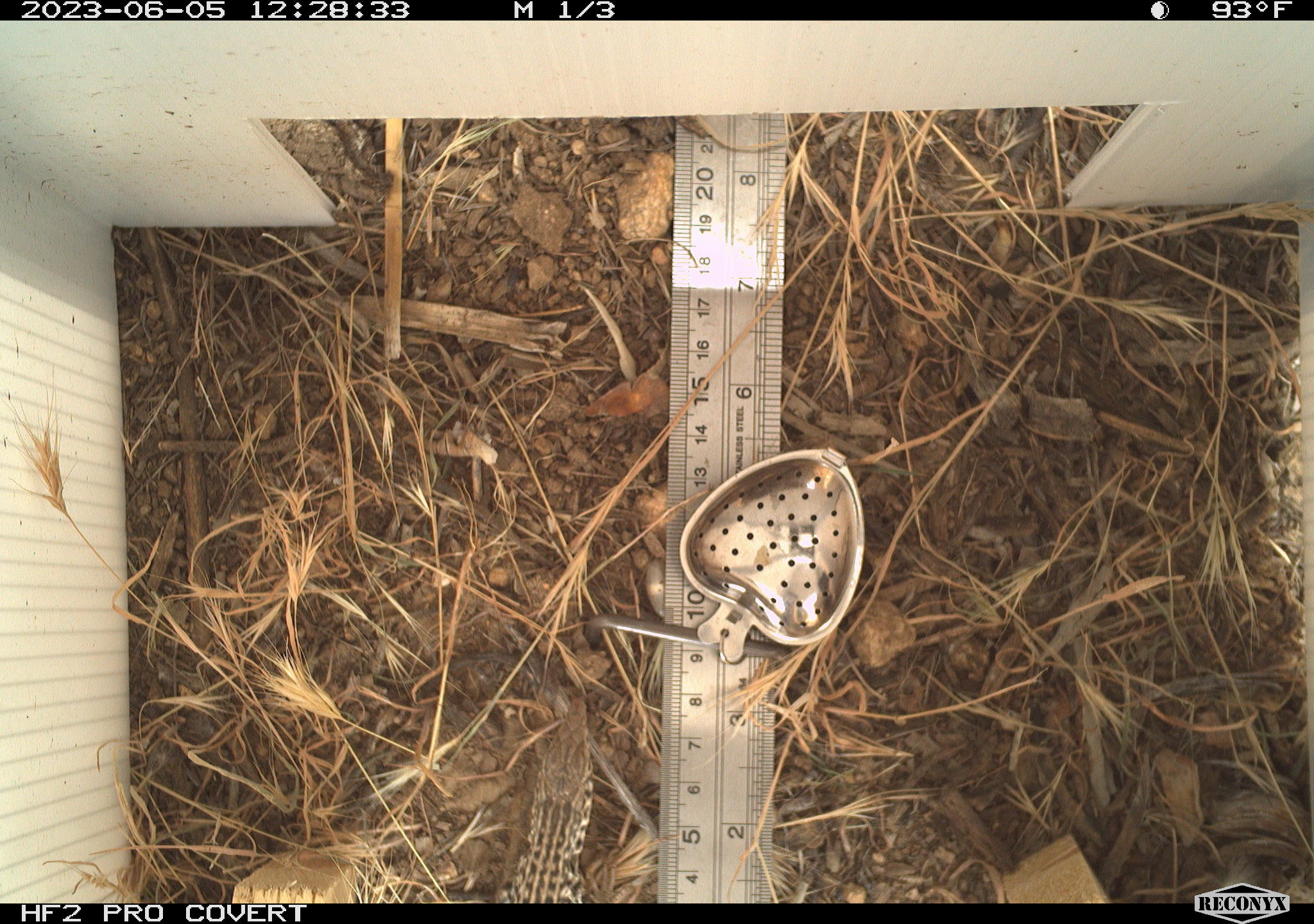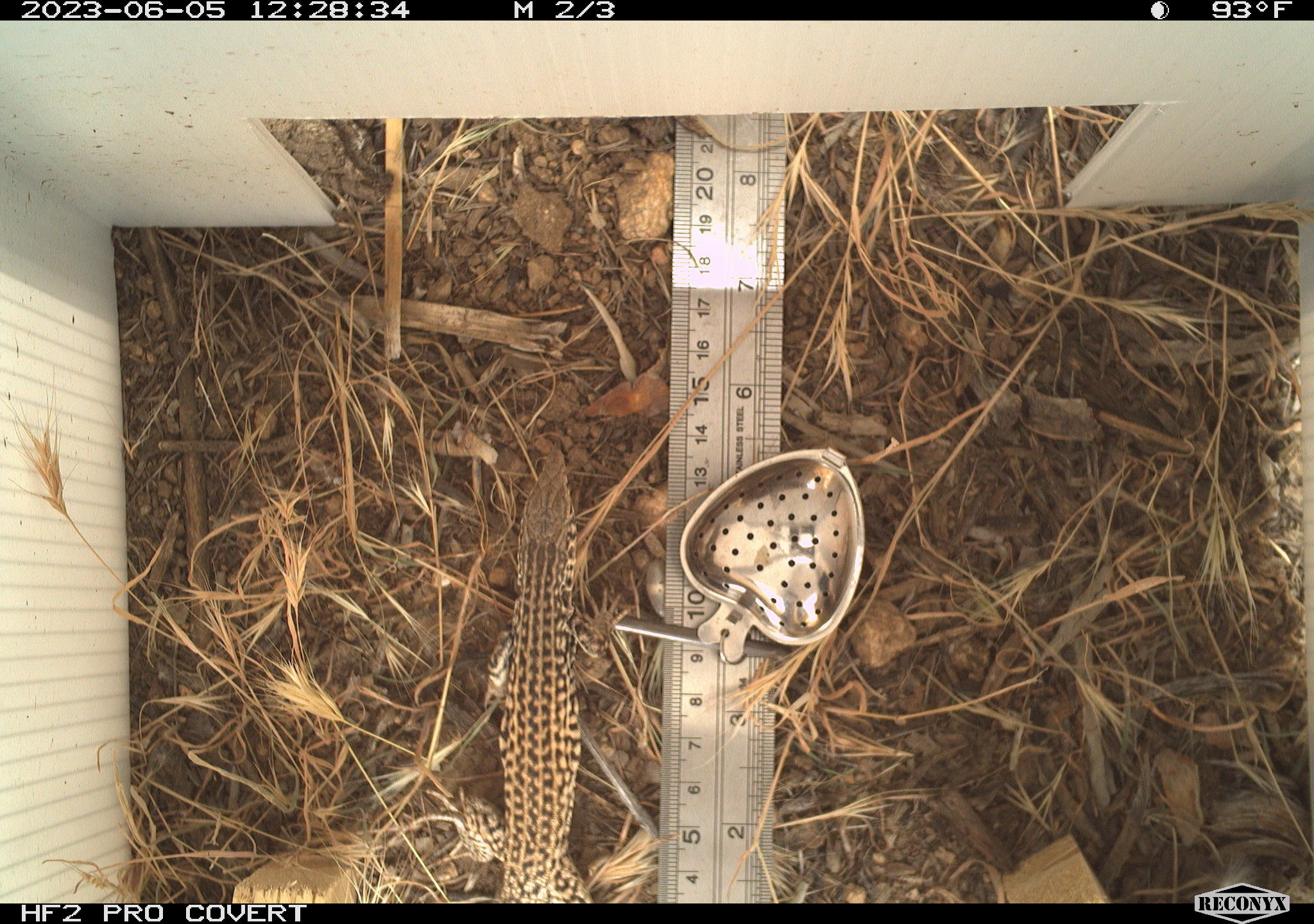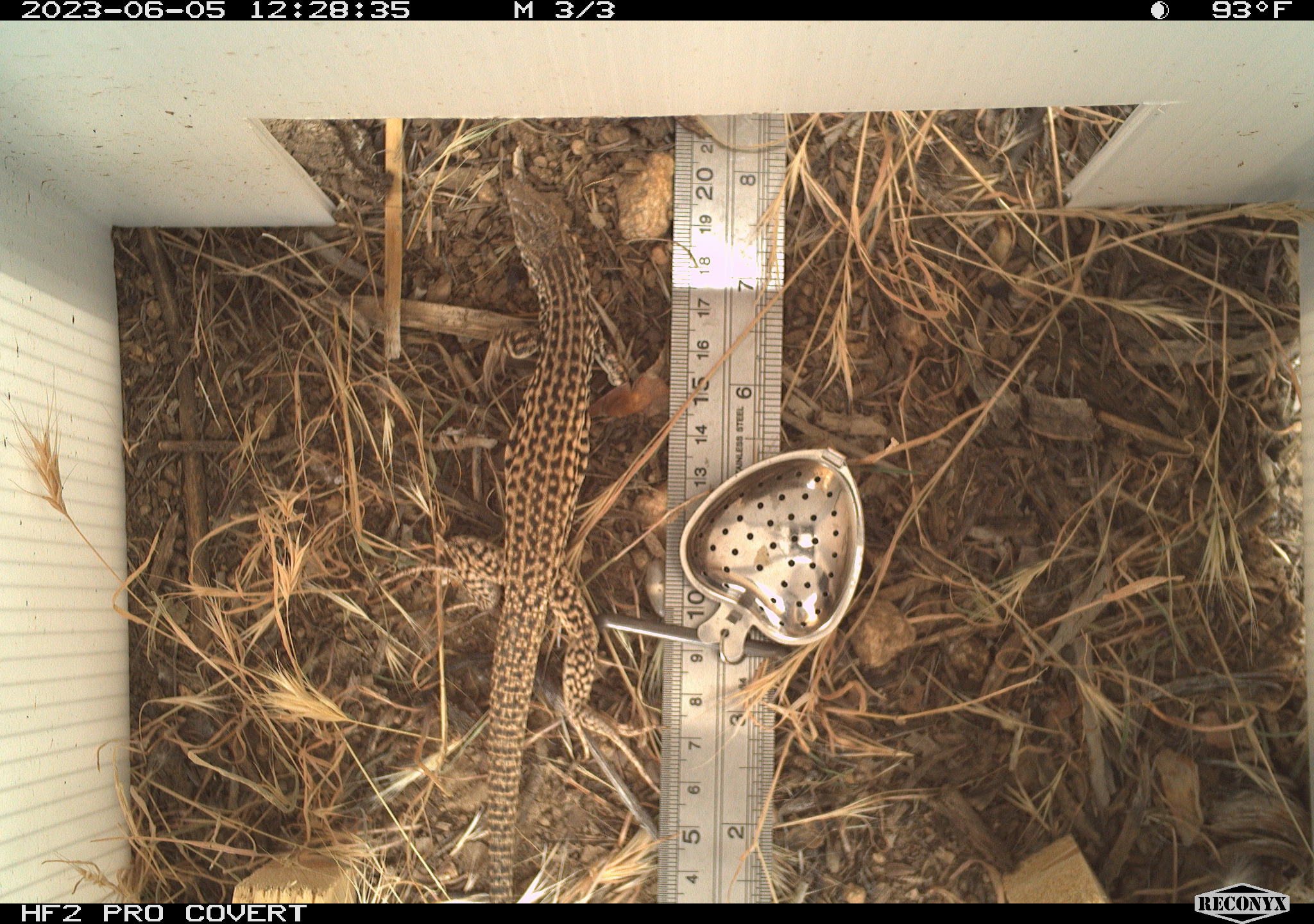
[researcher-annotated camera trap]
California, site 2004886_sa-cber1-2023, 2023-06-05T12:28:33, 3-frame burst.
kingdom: Animalia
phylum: Chordata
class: Reptilia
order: Squamata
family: Teiidae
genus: Aspidoscelis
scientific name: Aspidoscelis tigris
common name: western whiptail